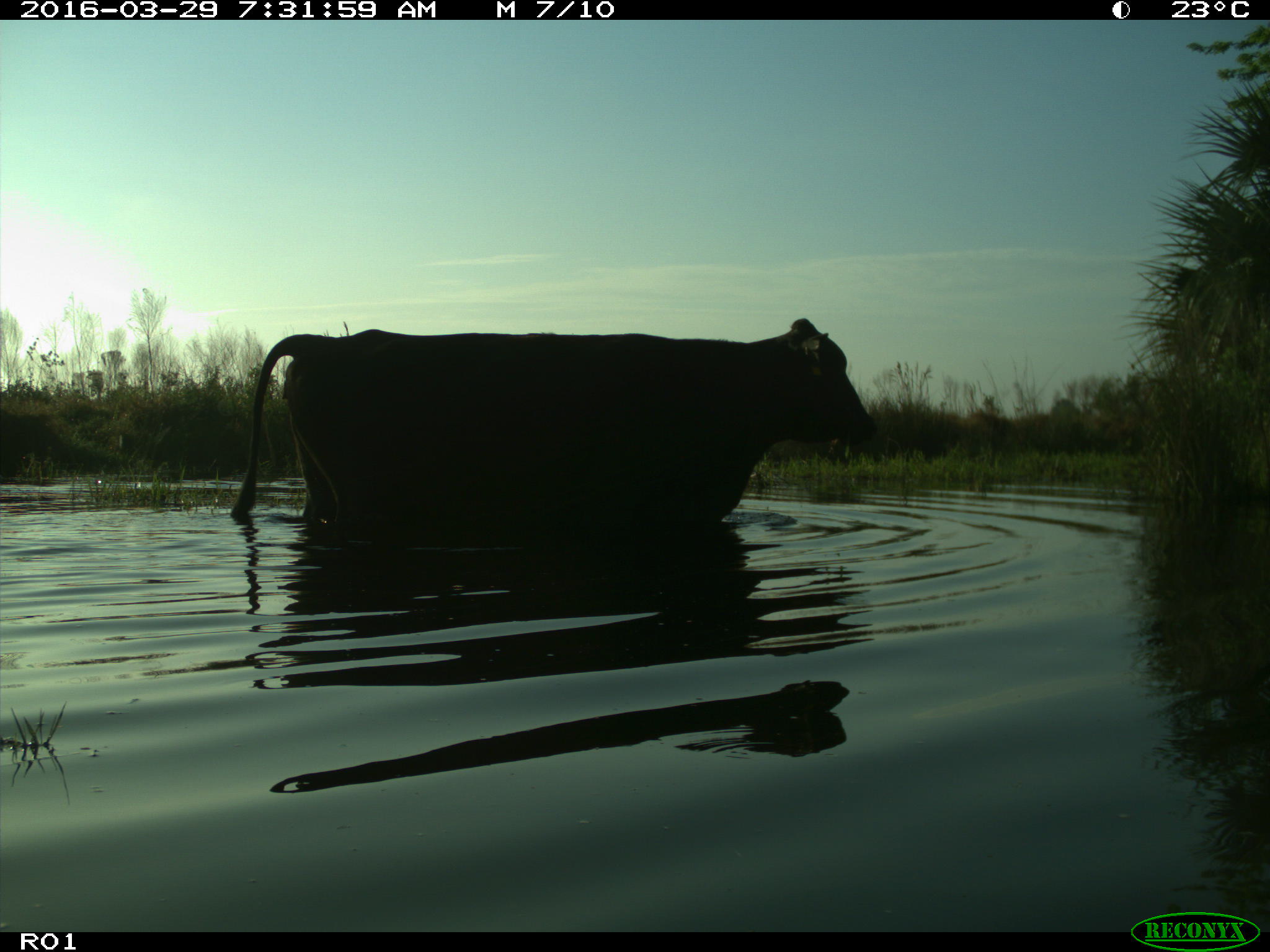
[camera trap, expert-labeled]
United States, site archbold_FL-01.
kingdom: Animalia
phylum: Chordata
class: Mammalia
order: Artiodactyla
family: Bovidae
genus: Bos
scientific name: Bos taurus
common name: domestic cow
Bos taurus (domestic cow).